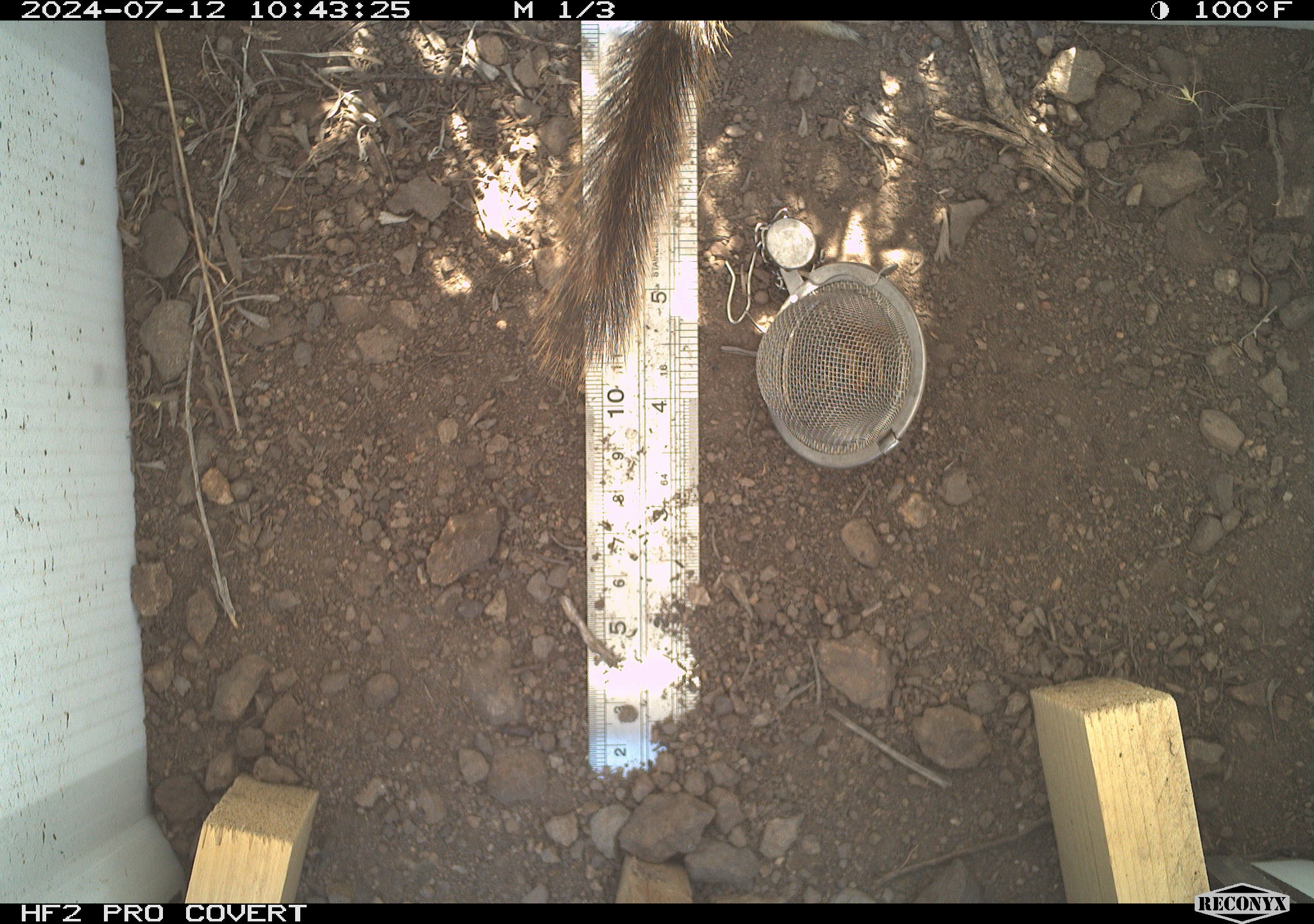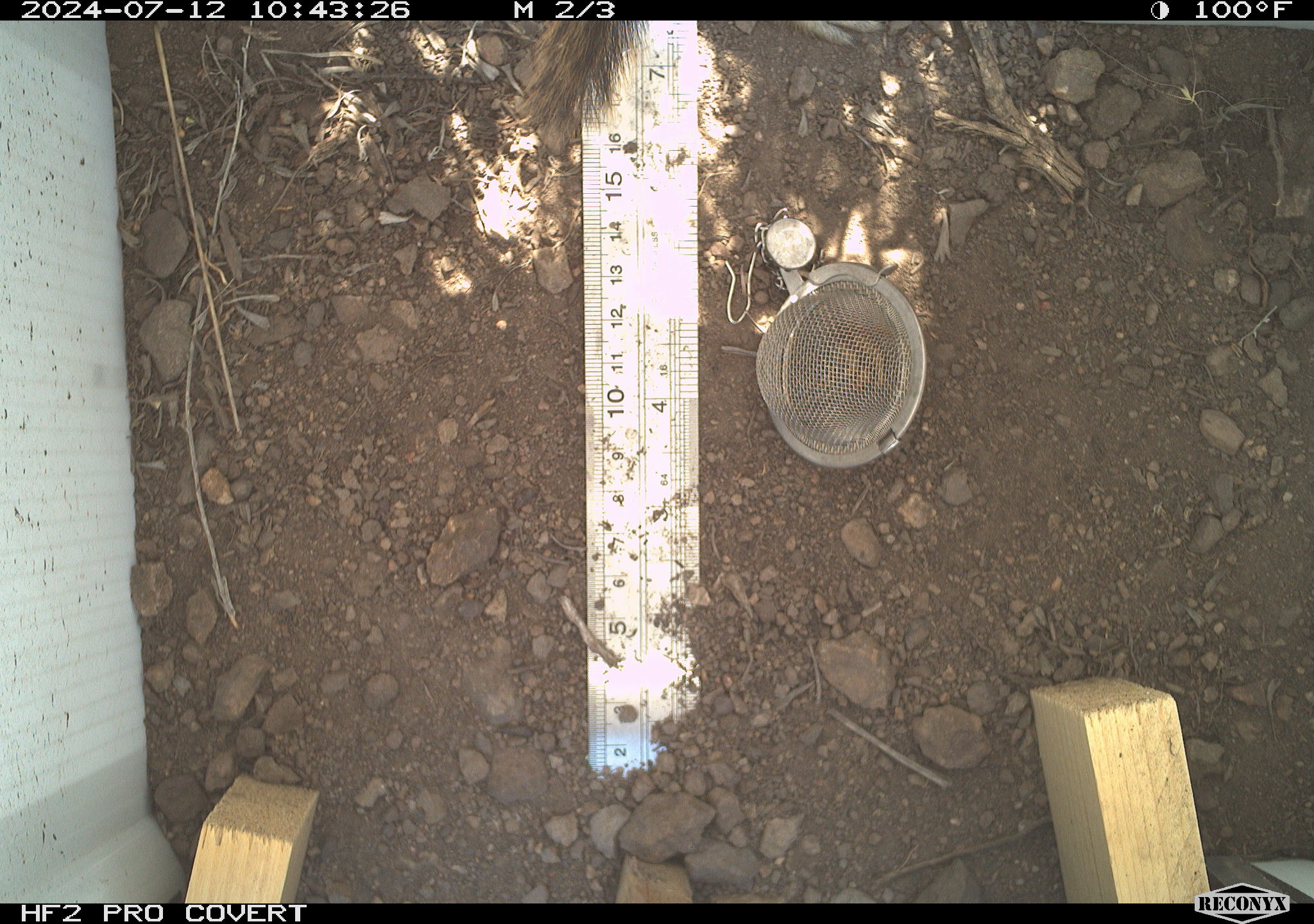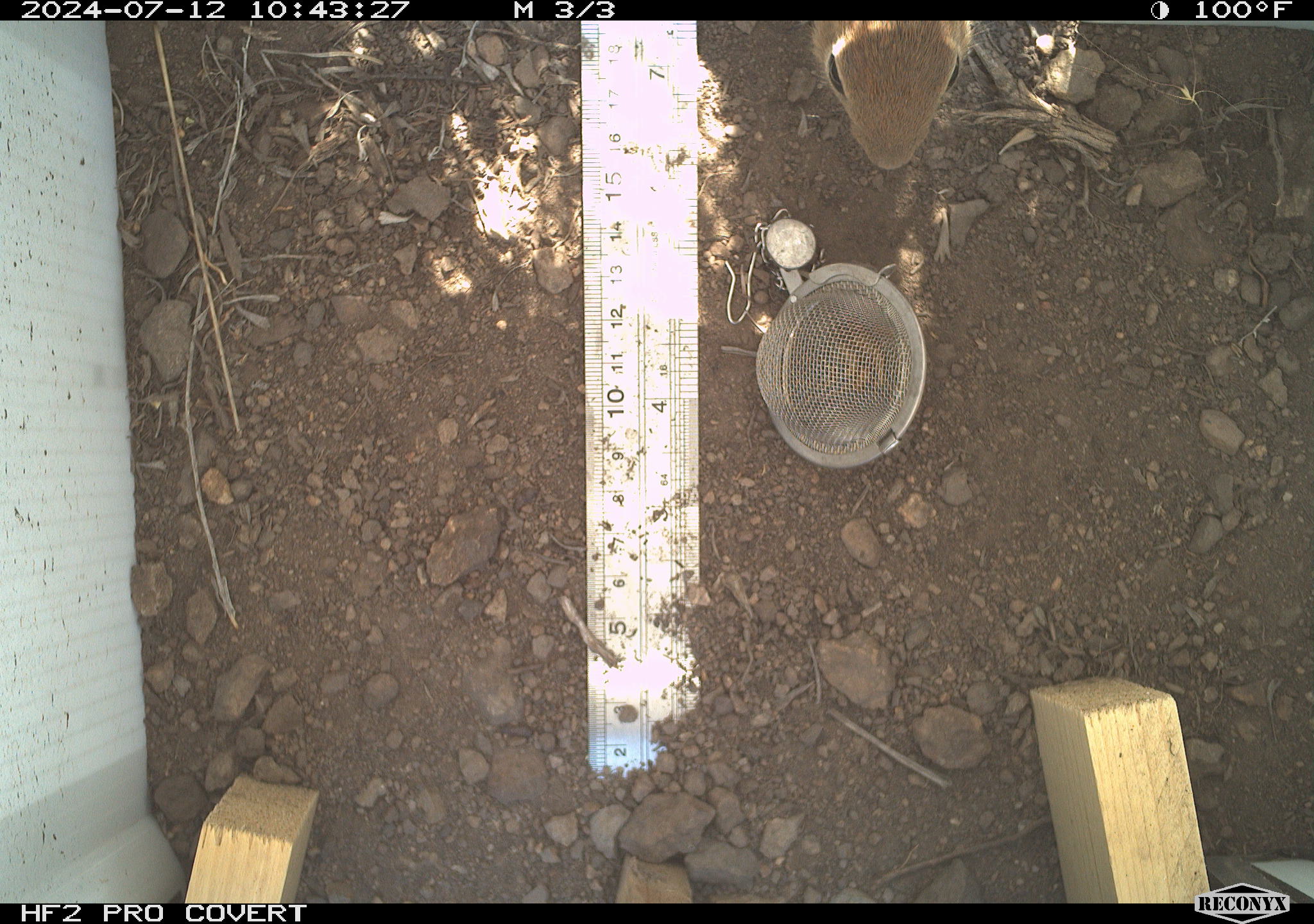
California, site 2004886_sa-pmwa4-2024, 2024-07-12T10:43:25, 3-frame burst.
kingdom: Animalia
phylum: Chordata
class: Mammalia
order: Rodentia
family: Sciuridae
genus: Neotamias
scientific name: Neotamias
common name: western chipmunks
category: neotamias species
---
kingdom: Animalia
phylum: Chordata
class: Mammalia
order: Rodentia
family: Sciuridae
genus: Callospermophilus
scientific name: Callospermophilus lateralis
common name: golden mantled ground squirrel